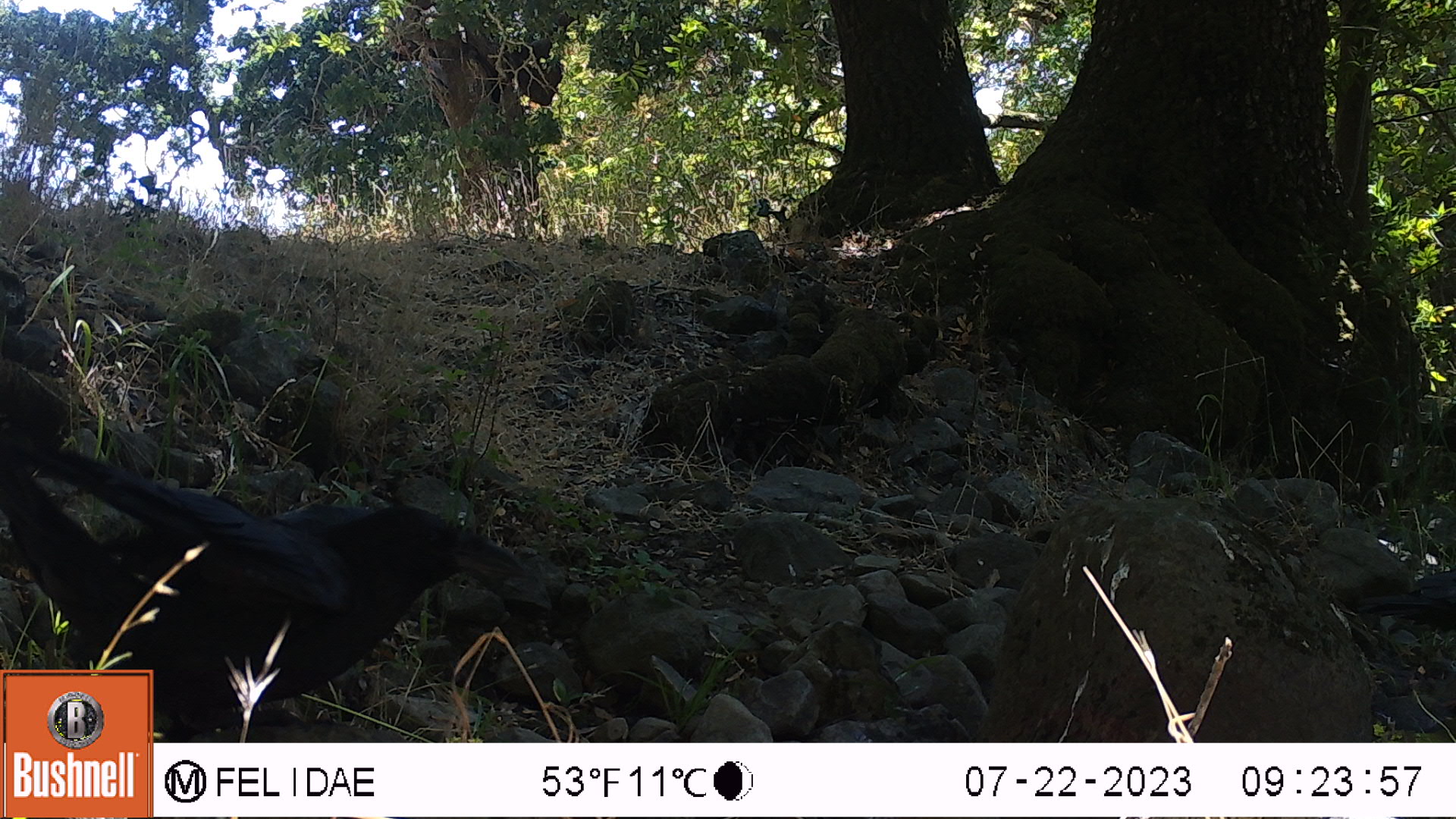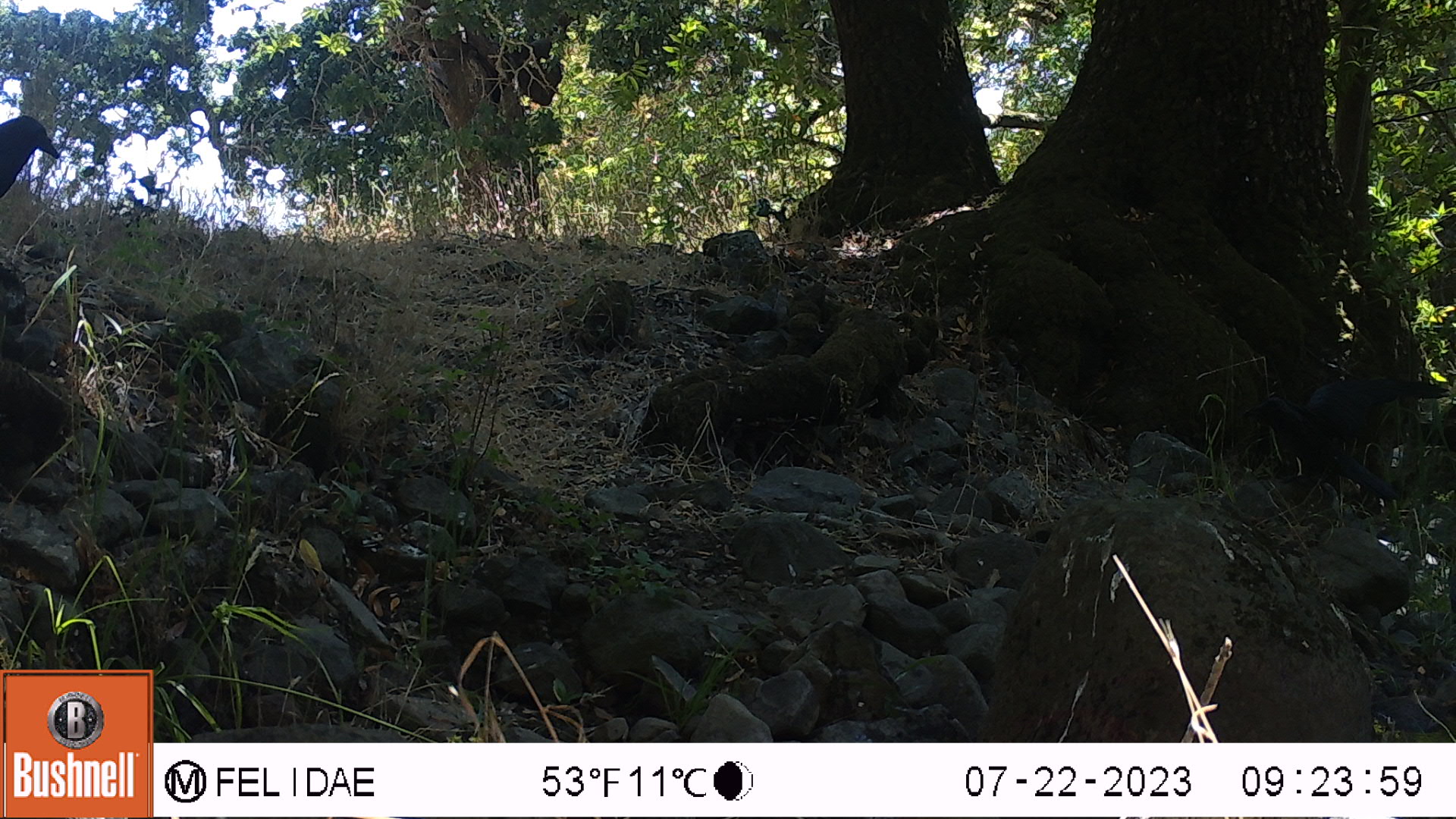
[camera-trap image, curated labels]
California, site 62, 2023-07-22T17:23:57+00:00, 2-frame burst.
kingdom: Animalia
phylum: Chordata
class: Aves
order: Passeriformes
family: Corvidae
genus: Corvus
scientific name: Corvus brachyrhynchos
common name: american crow